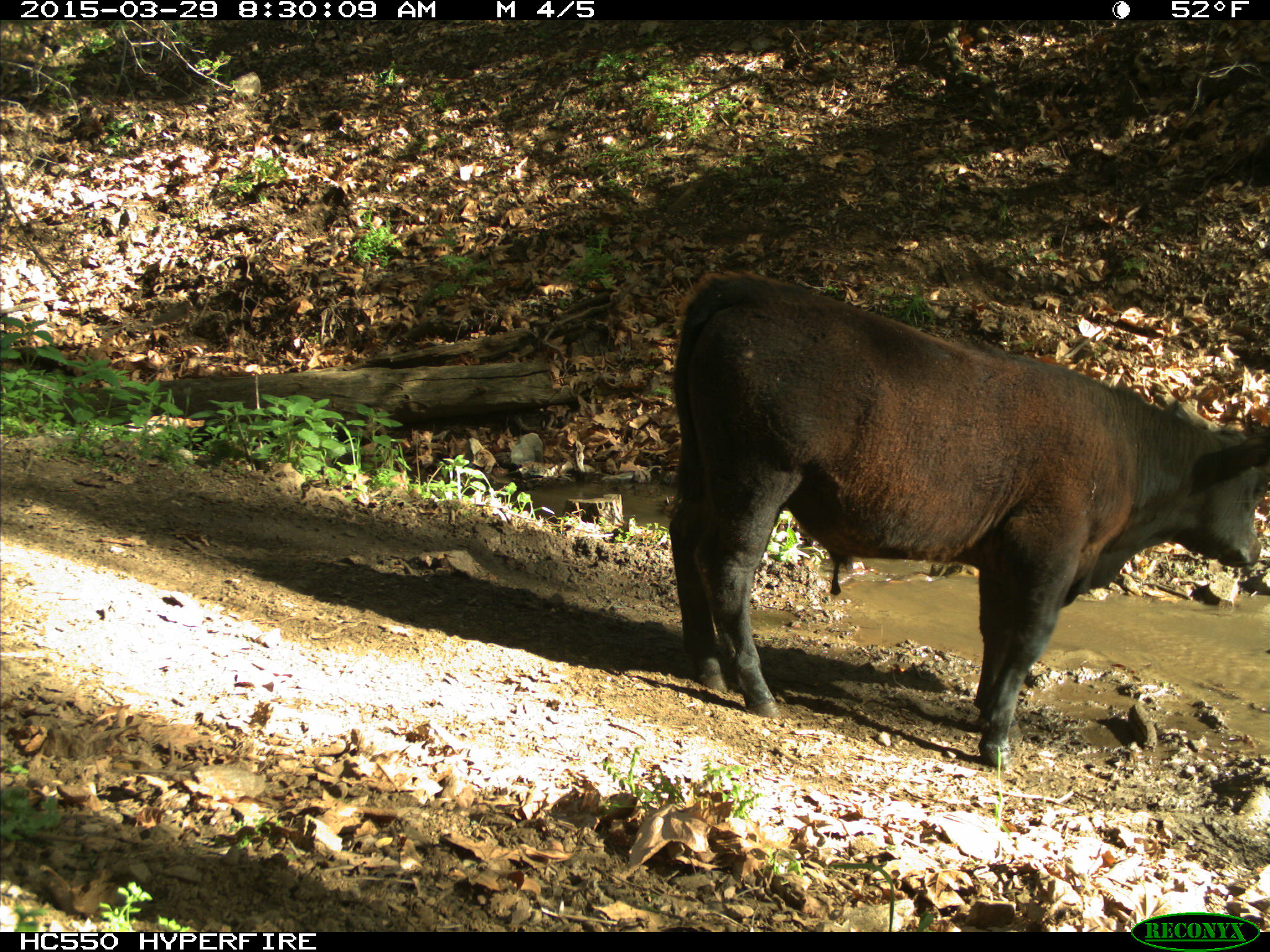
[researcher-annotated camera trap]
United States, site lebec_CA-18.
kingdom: Animalia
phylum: Chordata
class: Mammalia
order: Artiodactyla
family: Bovidae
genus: Bos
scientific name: Bos taurus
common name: domestic cow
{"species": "Bos taurus (domestic cow)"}